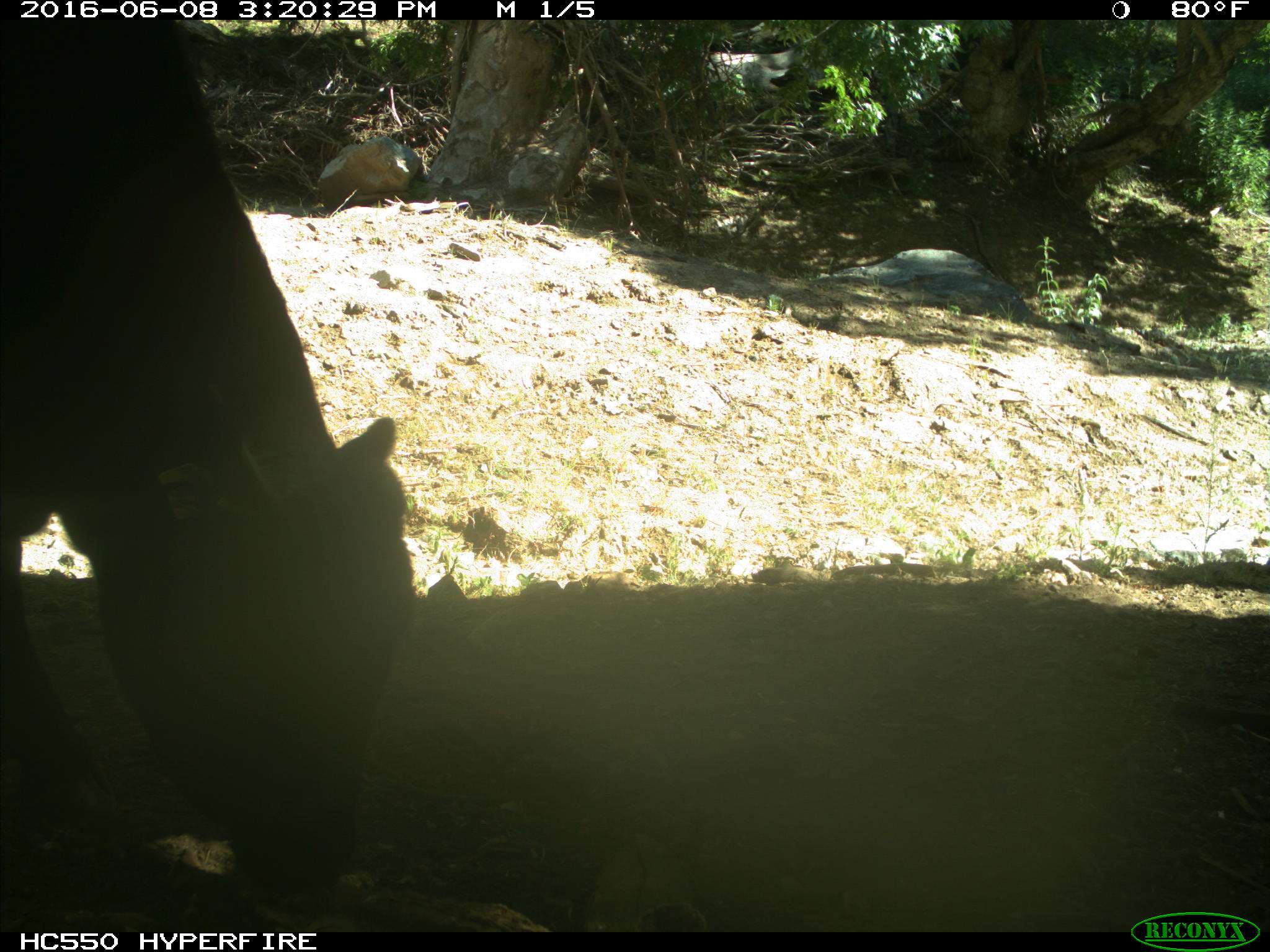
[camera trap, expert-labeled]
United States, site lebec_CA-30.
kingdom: Animalia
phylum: Chordata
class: Mammalia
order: Artiodactyla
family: Bovidae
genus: Bos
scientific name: Bos taurus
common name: domestic cow